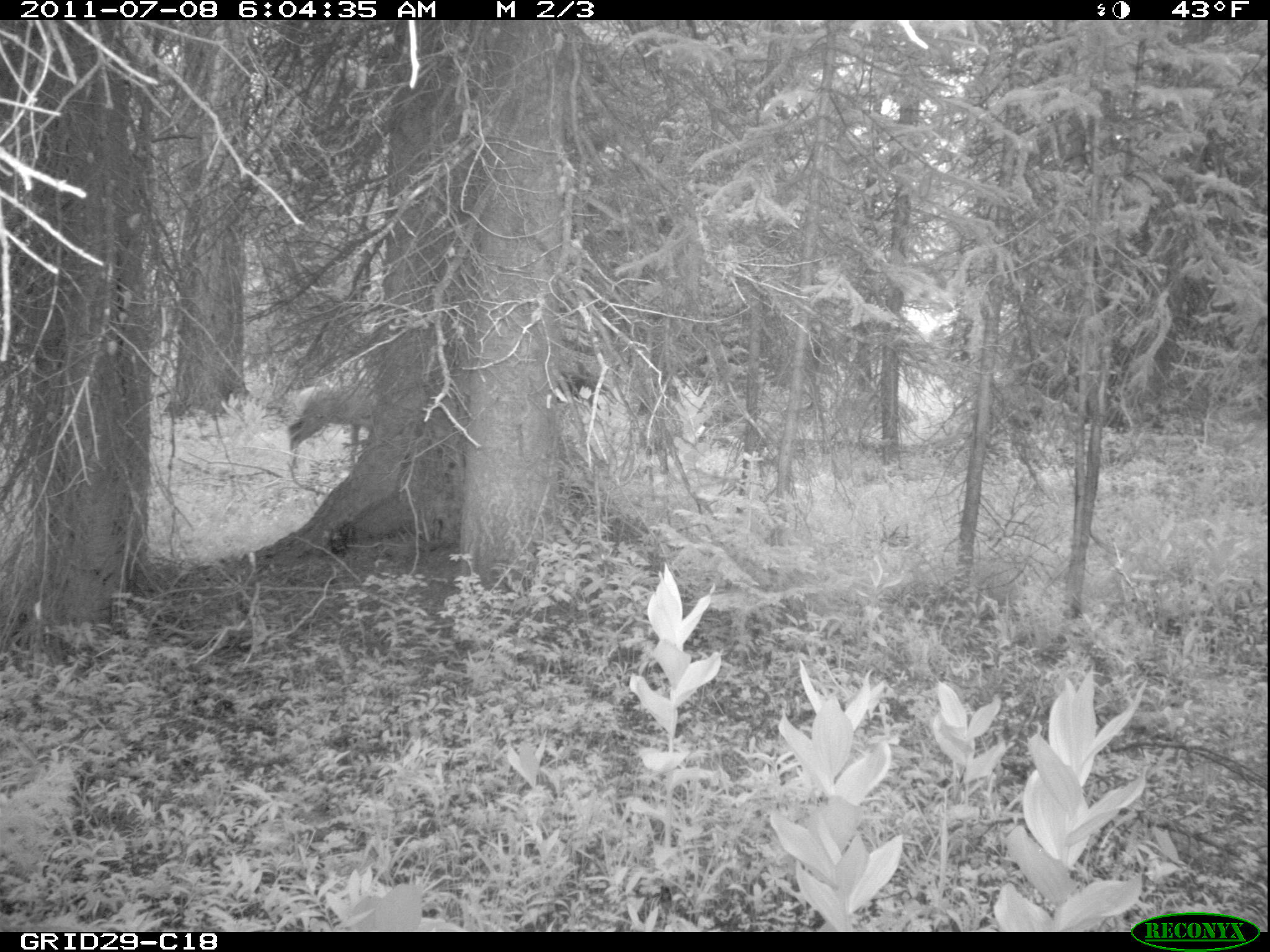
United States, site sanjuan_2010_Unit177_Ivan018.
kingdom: Animalia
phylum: Chordata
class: Mammalia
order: Artiodactyla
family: Cervidae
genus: Cervus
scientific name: Cervus elaphus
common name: red deer